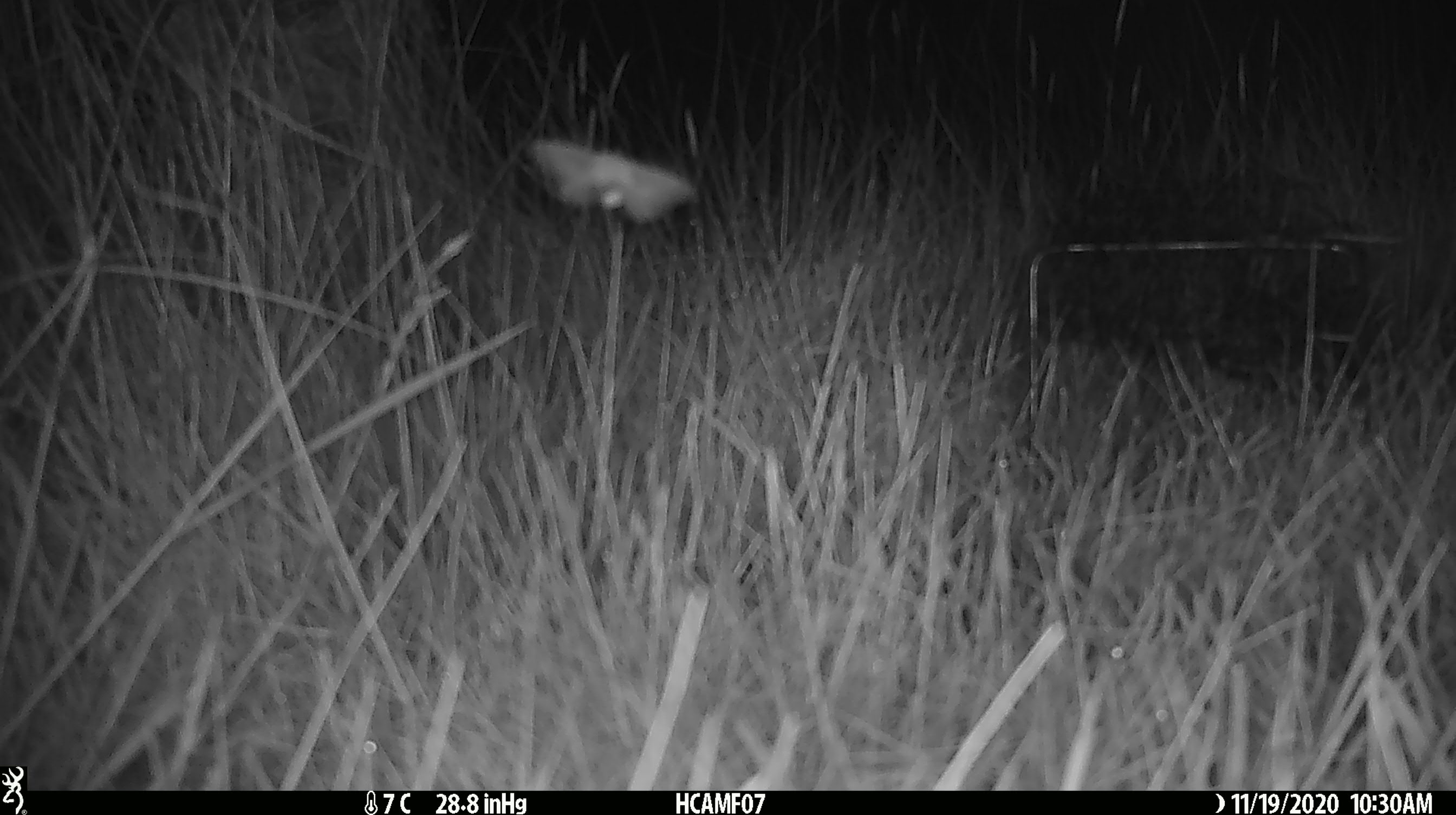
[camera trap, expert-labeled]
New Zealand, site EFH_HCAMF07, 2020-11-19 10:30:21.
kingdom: Animalia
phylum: Arthropoda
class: Insecta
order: Lepidoptera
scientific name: Lepidoptera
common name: moth